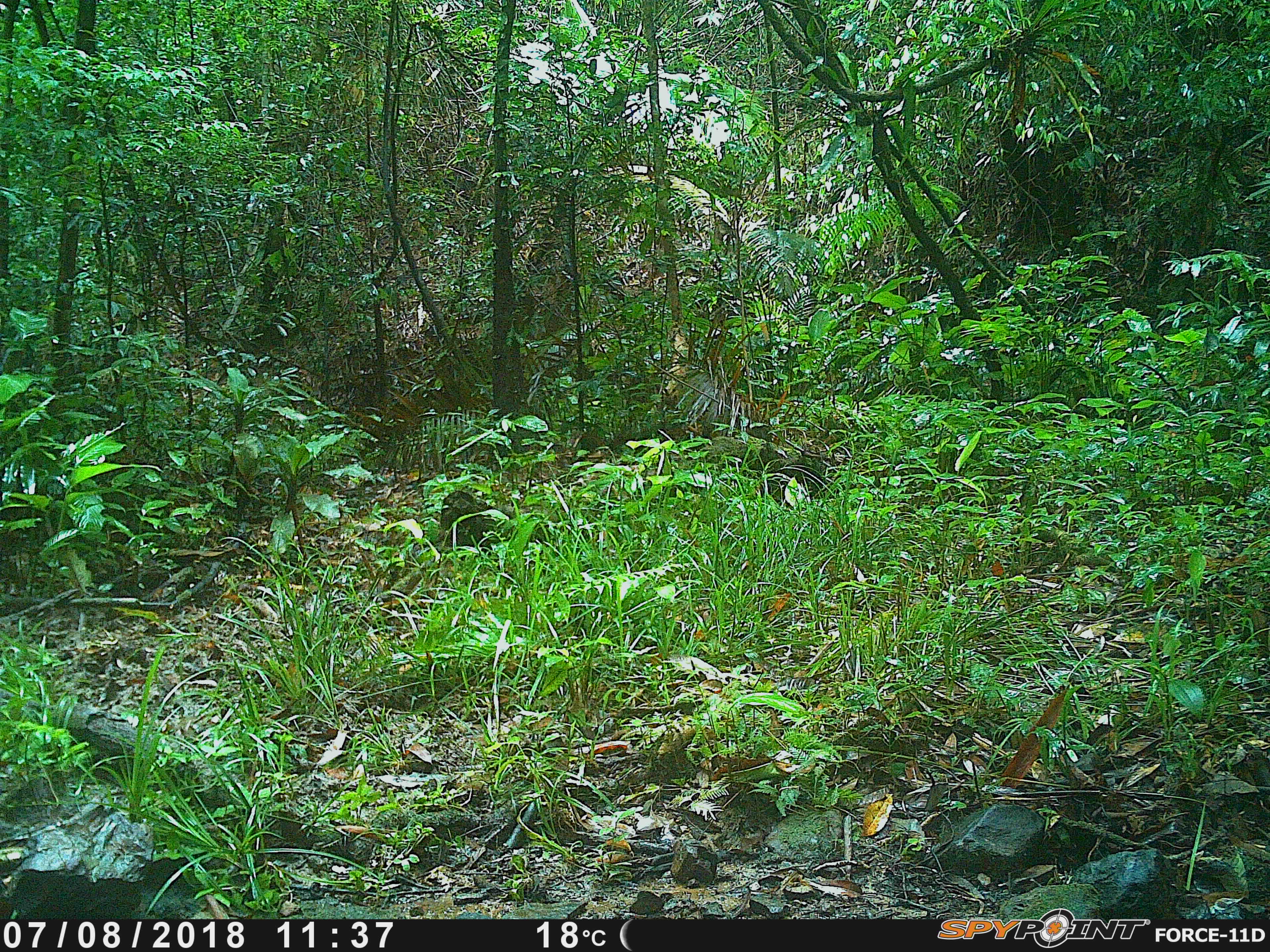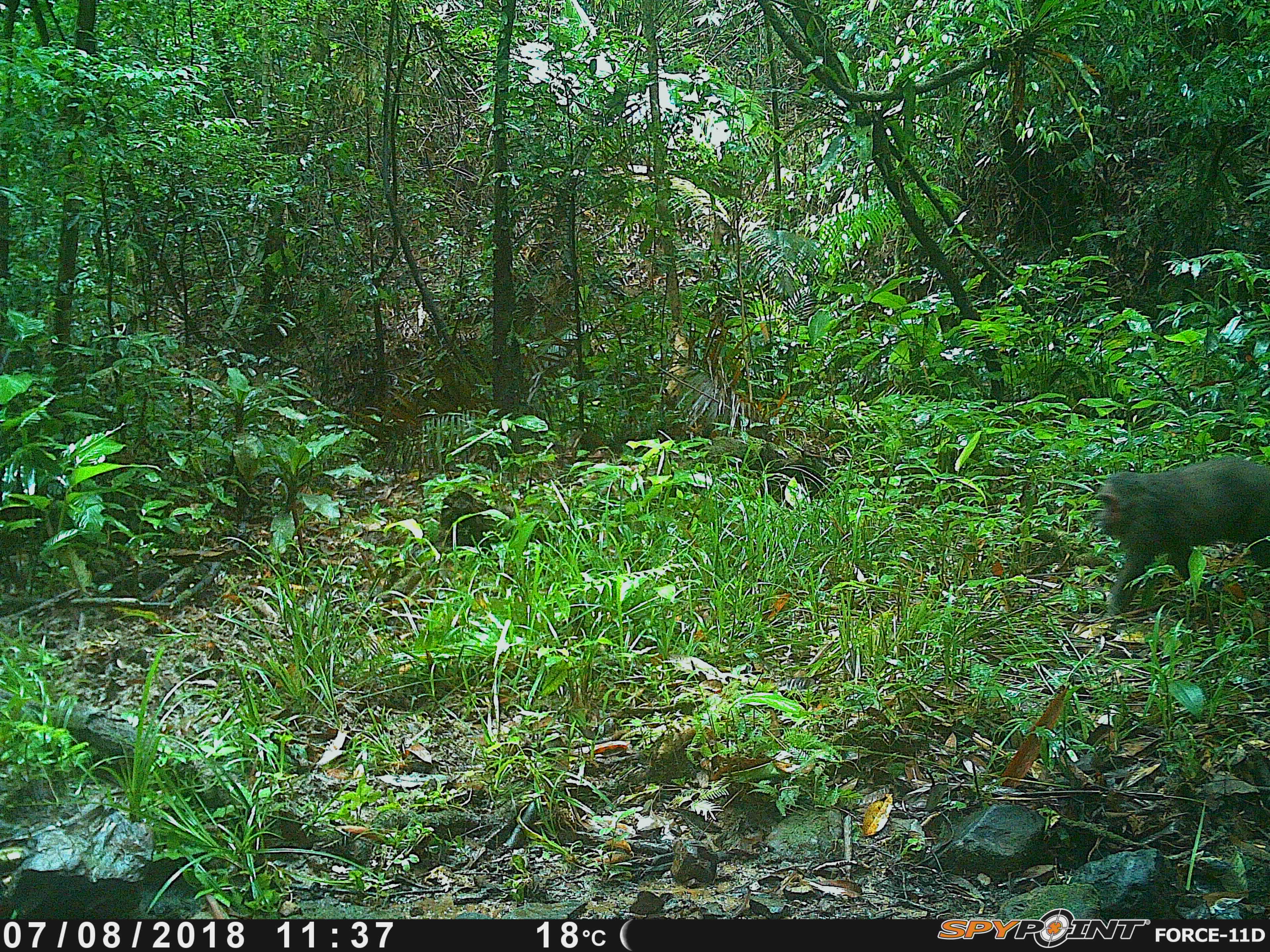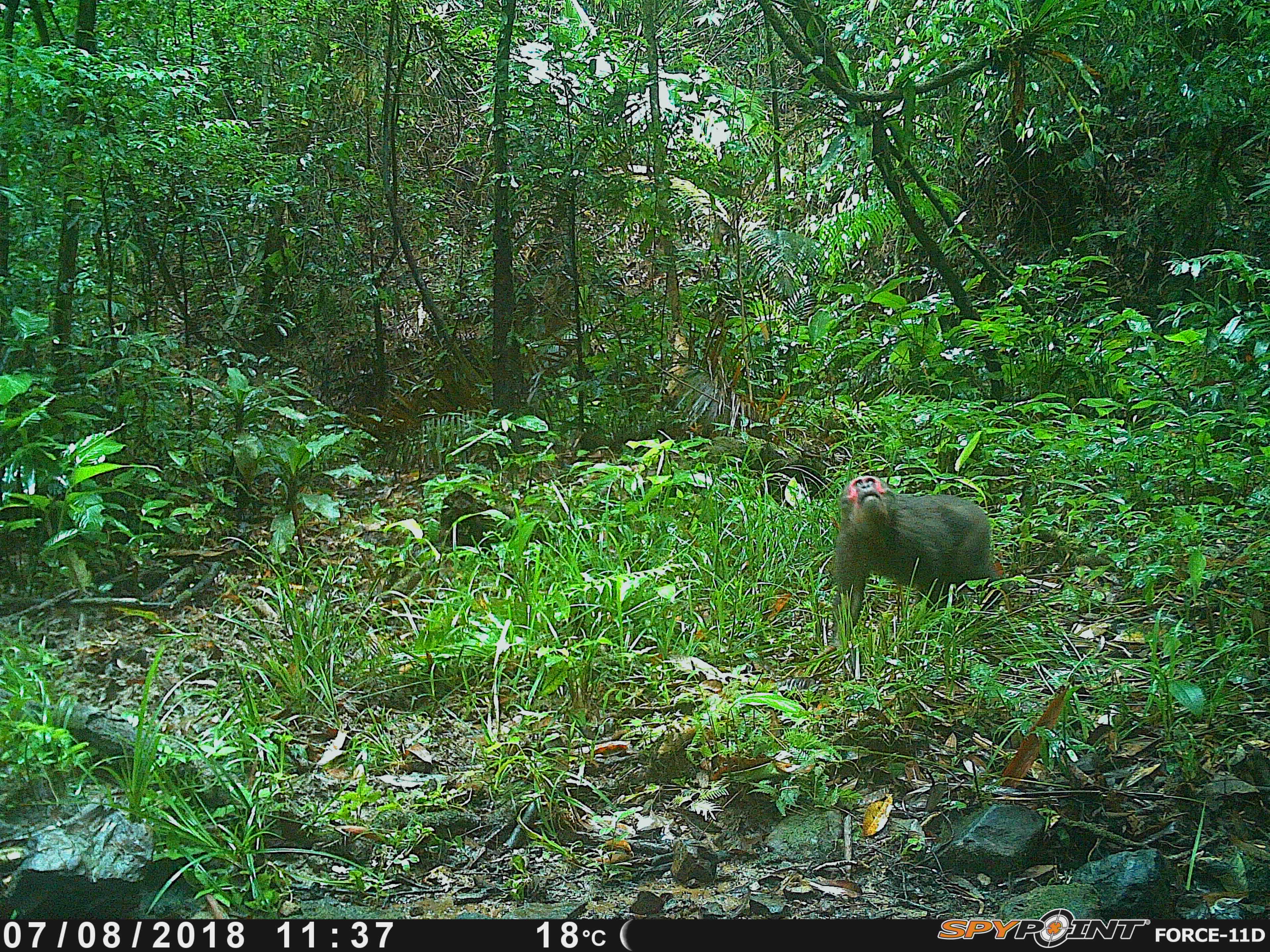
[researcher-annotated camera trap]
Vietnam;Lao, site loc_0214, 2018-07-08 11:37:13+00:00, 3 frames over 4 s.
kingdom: Animalia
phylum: Chordata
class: Mammalia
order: Primates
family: Cercopithecidae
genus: Macaca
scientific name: Macaca arctoides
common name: stump-tailed macaque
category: stump tailed macaque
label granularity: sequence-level